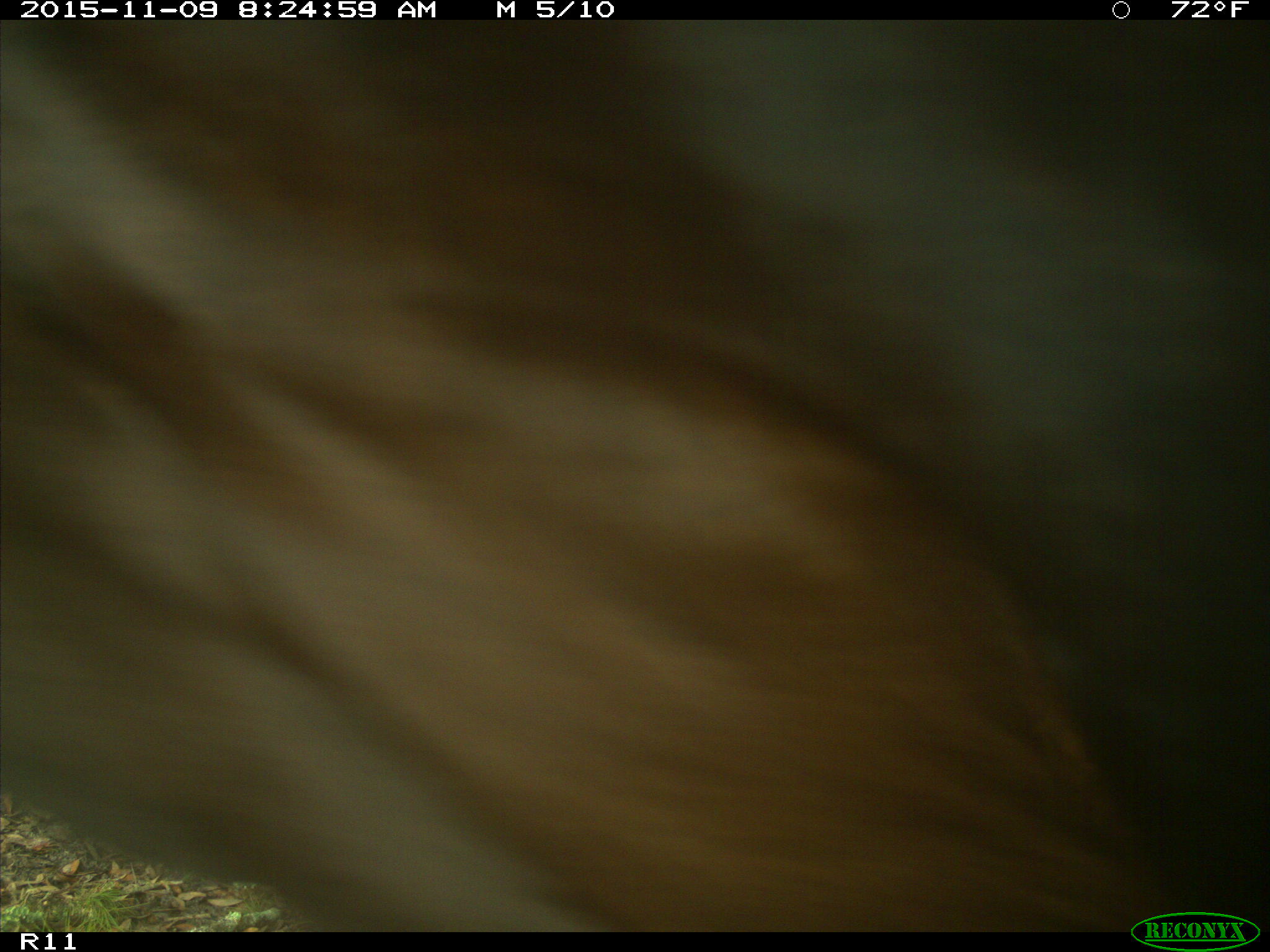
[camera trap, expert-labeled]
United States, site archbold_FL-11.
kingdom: Animalia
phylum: Chordata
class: Mammalia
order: Artiodactyla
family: Bovidae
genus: Bos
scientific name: Bos taurus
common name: domestic cow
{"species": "Bos taurus (domestic cow)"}